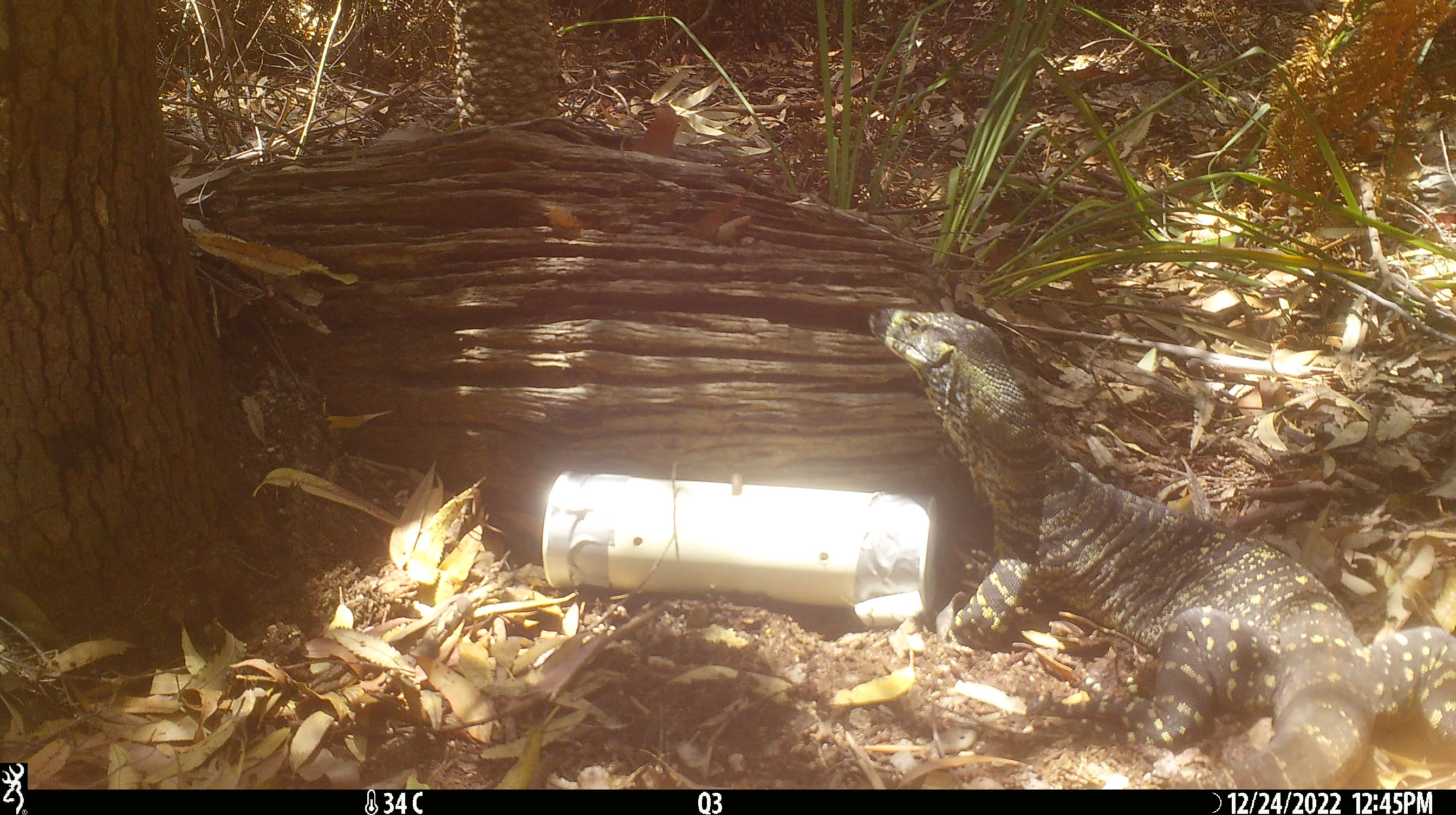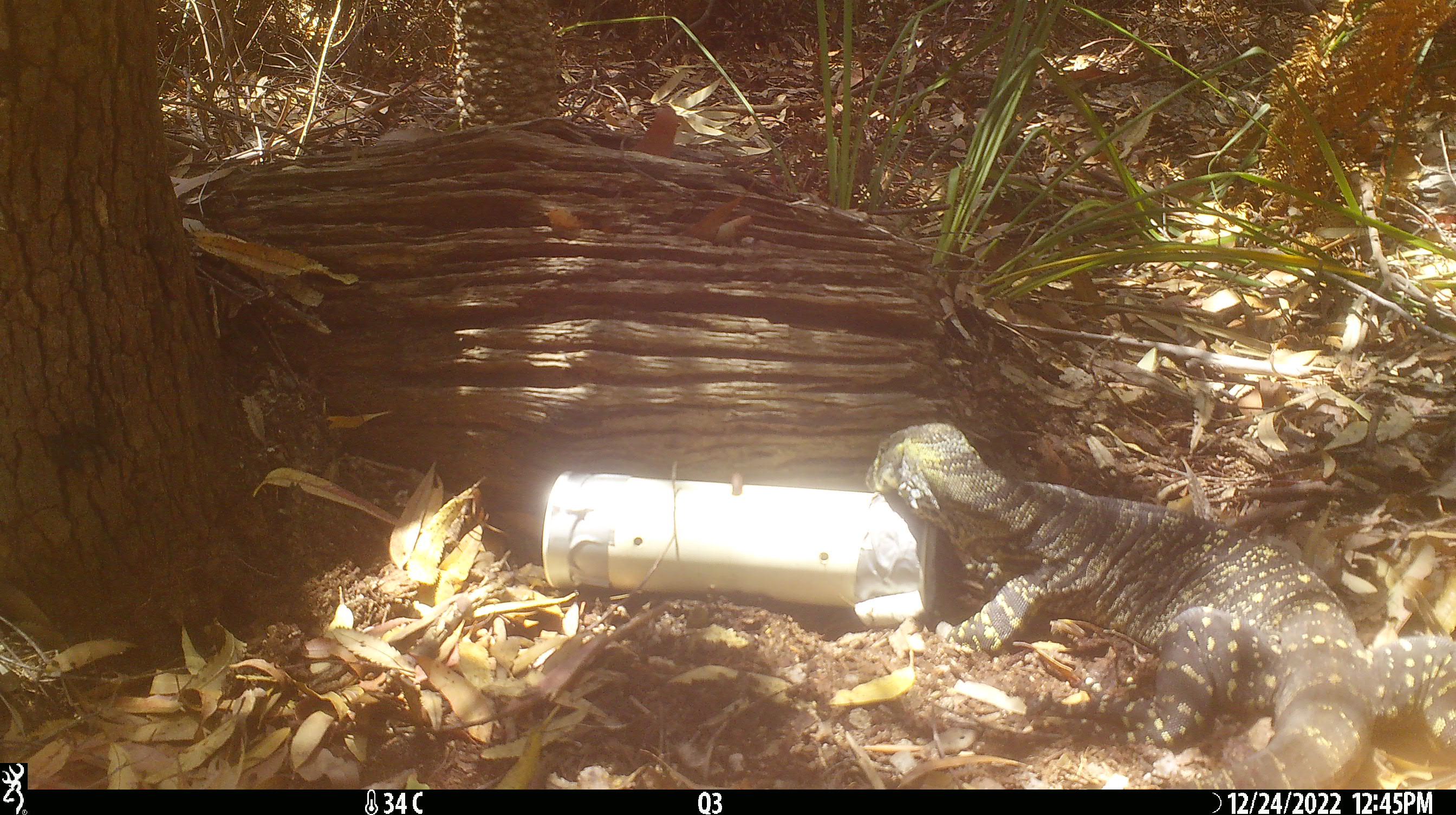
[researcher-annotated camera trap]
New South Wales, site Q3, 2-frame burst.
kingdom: Animalia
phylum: Chordata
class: Reptilia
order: Squamata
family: Varanidae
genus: Varanus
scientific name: Varanus varius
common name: lace monitor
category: goanna